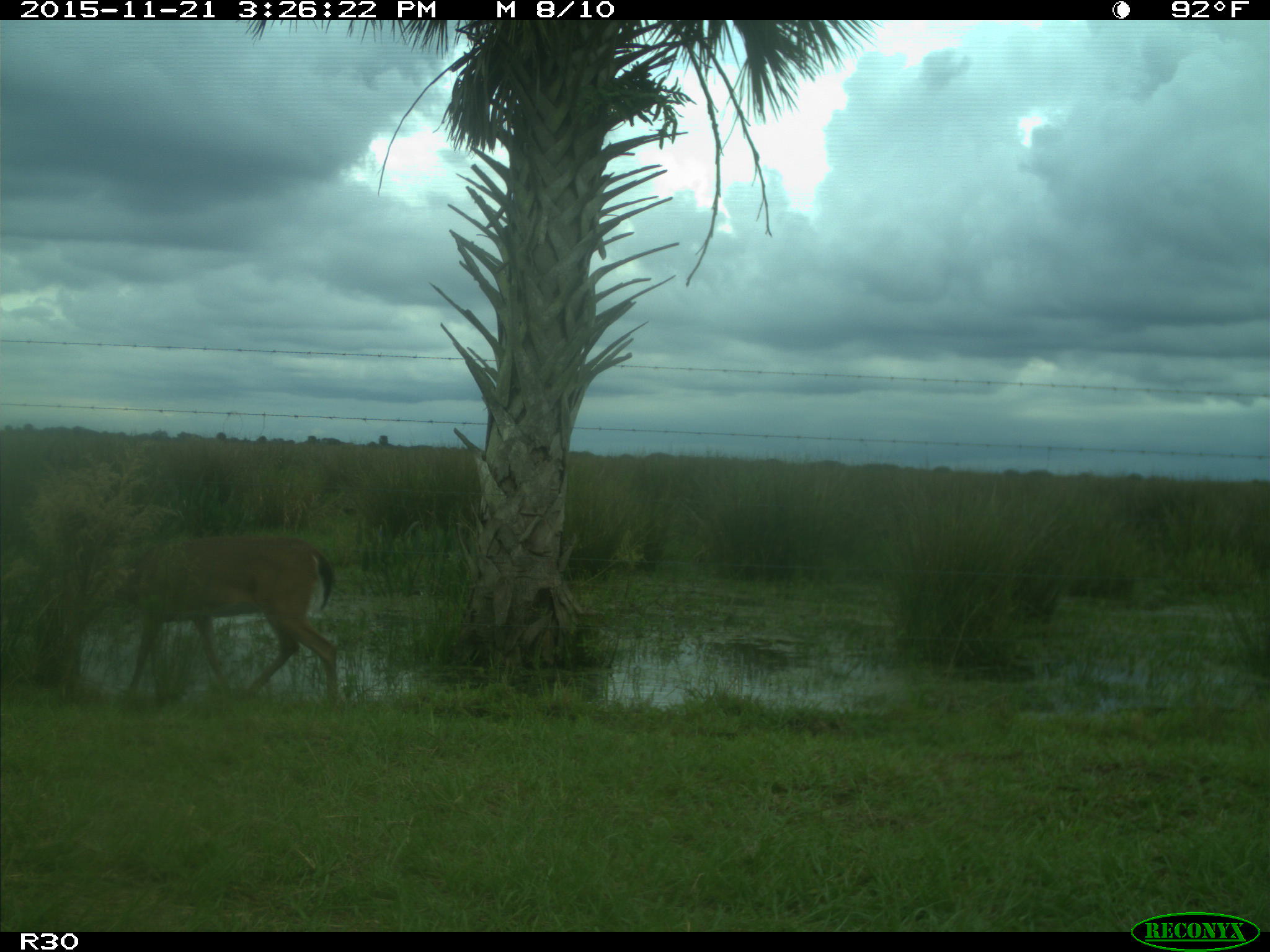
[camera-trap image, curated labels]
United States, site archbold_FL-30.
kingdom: Animalia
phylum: Chordata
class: Mammalia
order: Artiodactyla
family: Cervidae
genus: Odocoileus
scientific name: Odocoileus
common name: deer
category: unidentified deer